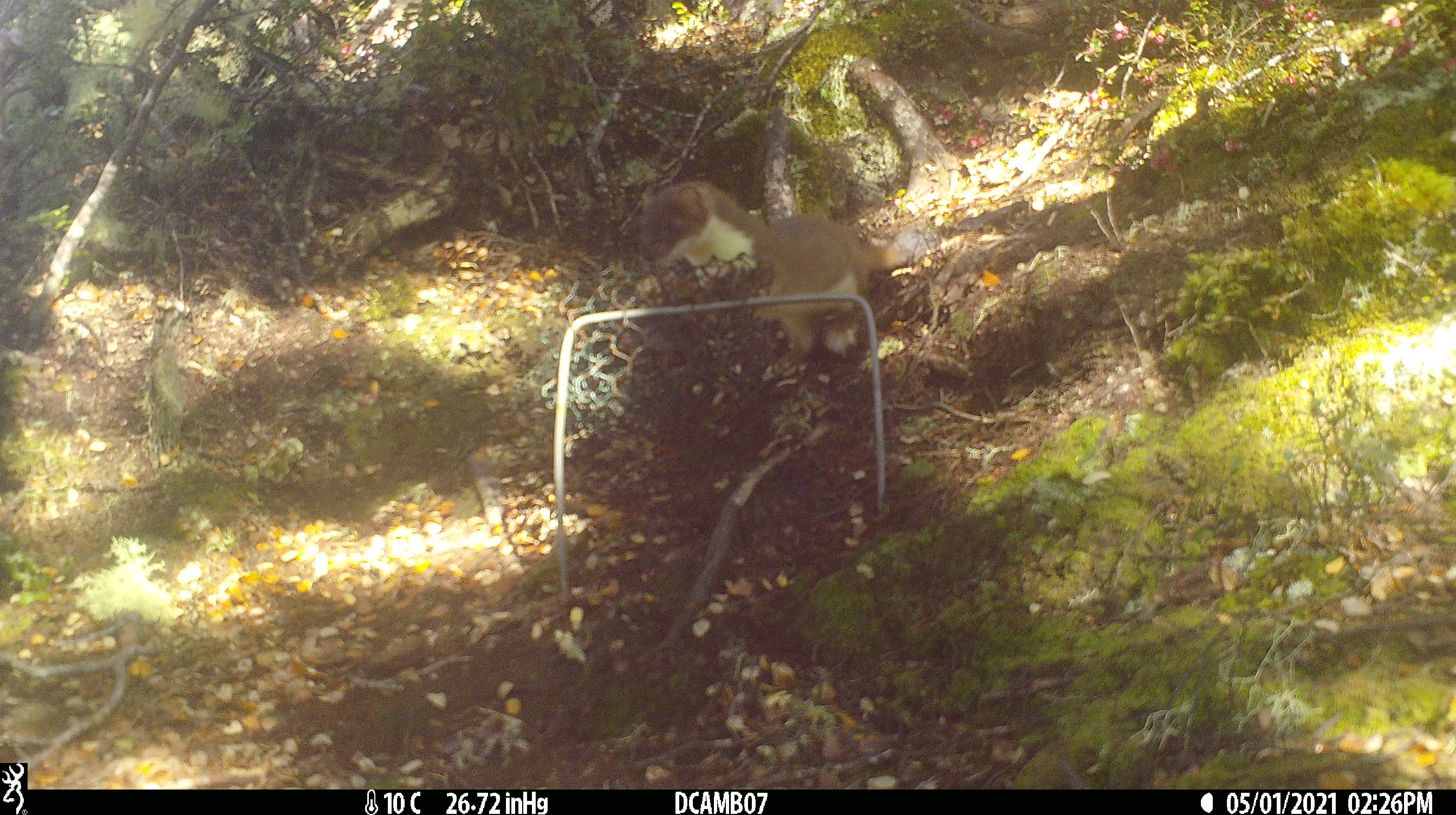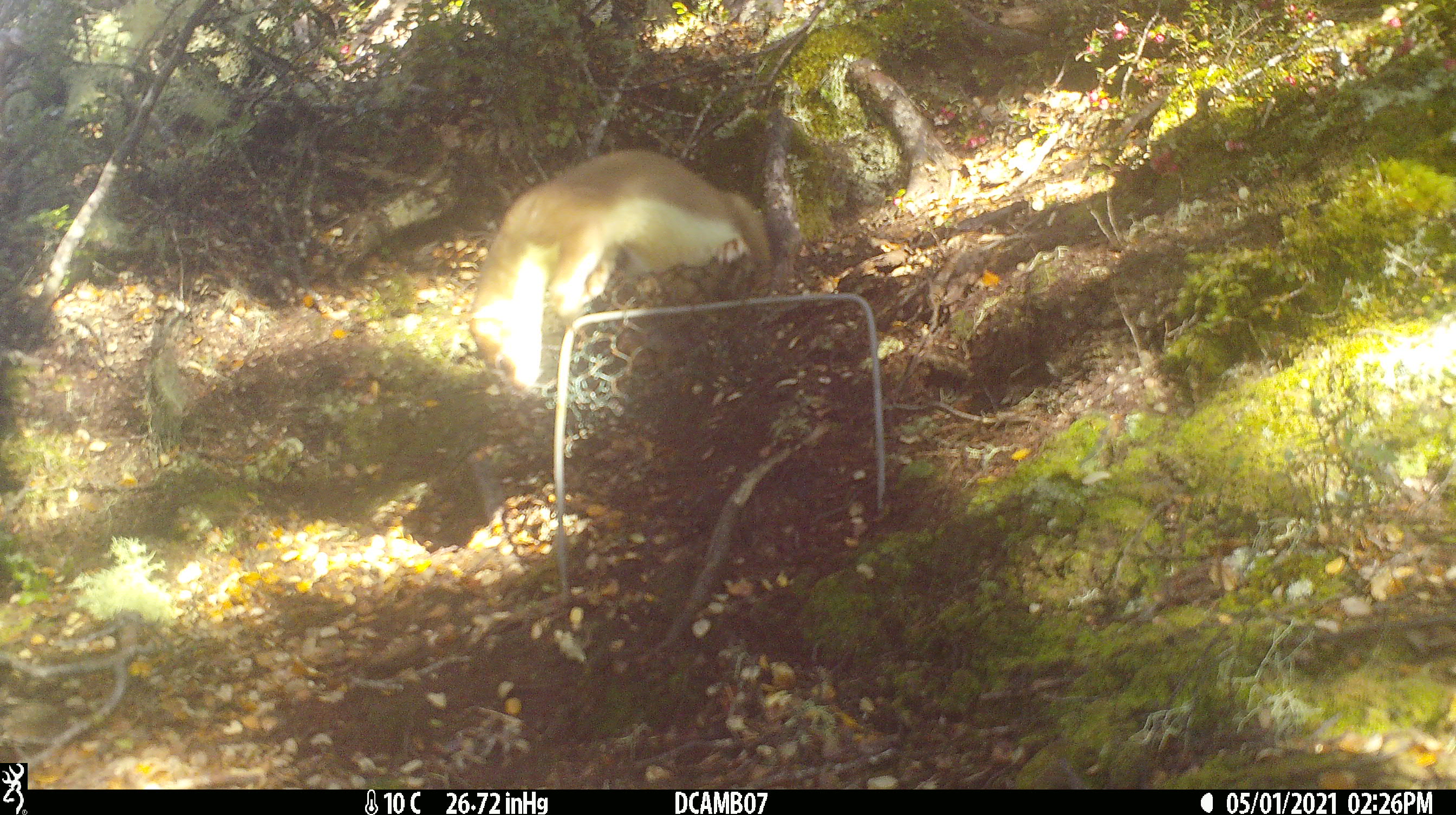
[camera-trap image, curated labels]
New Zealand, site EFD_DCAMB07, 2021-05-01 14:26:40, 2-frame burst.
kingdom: Animalia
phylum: Chordata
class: Mammalia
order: Carnivora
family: Mustelidae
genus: Mustela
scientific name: Mustela erminea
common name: stoat